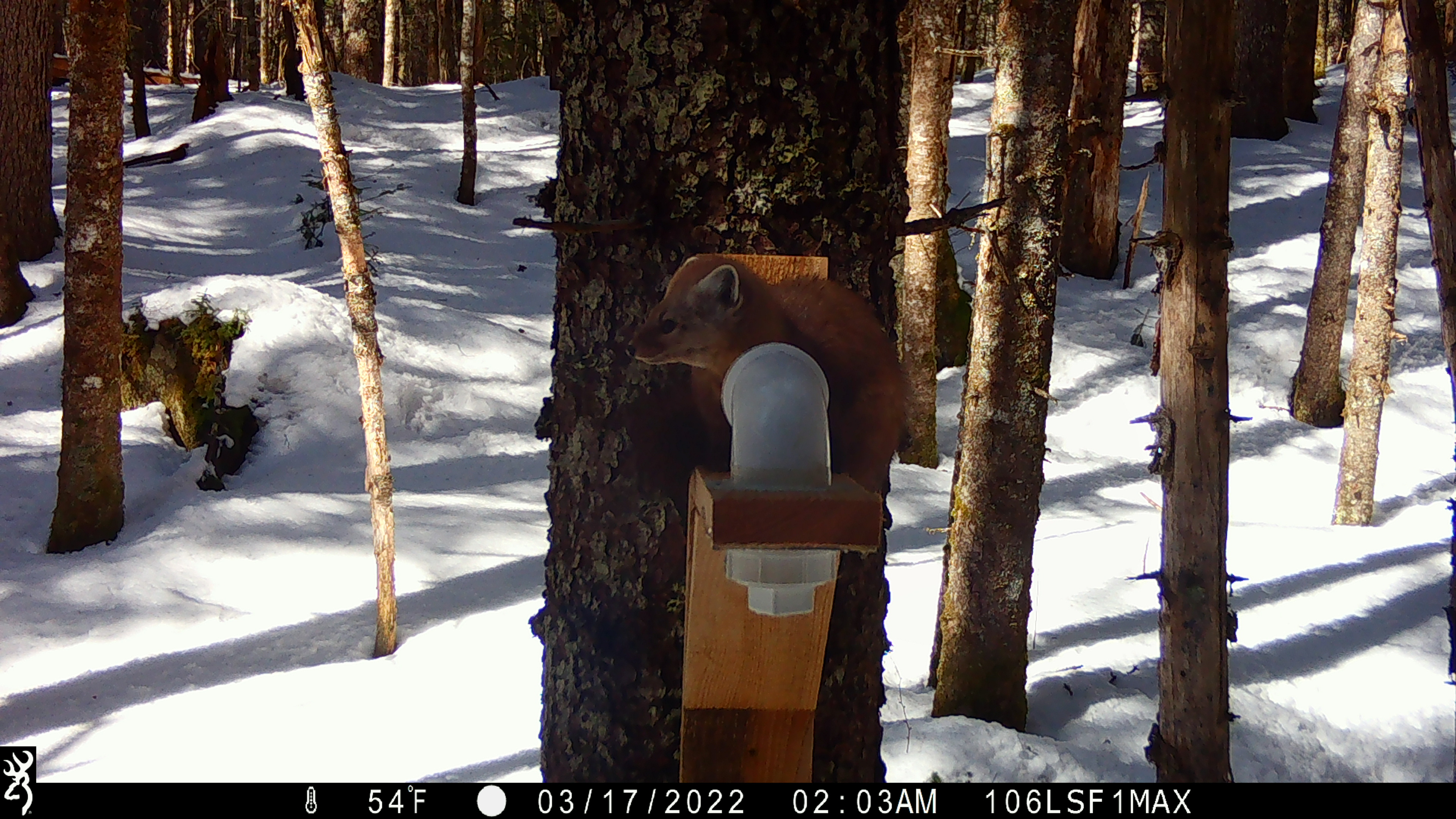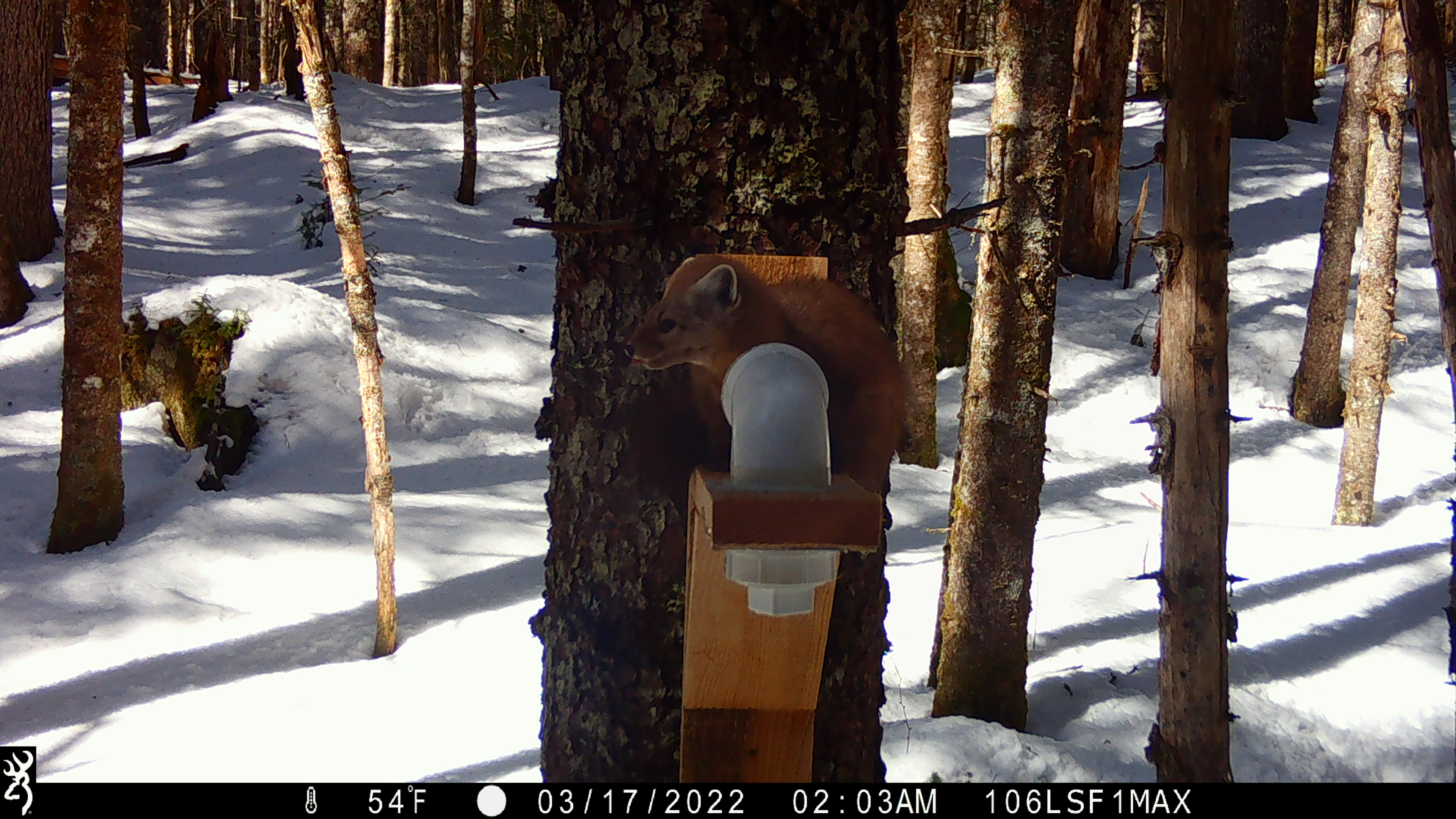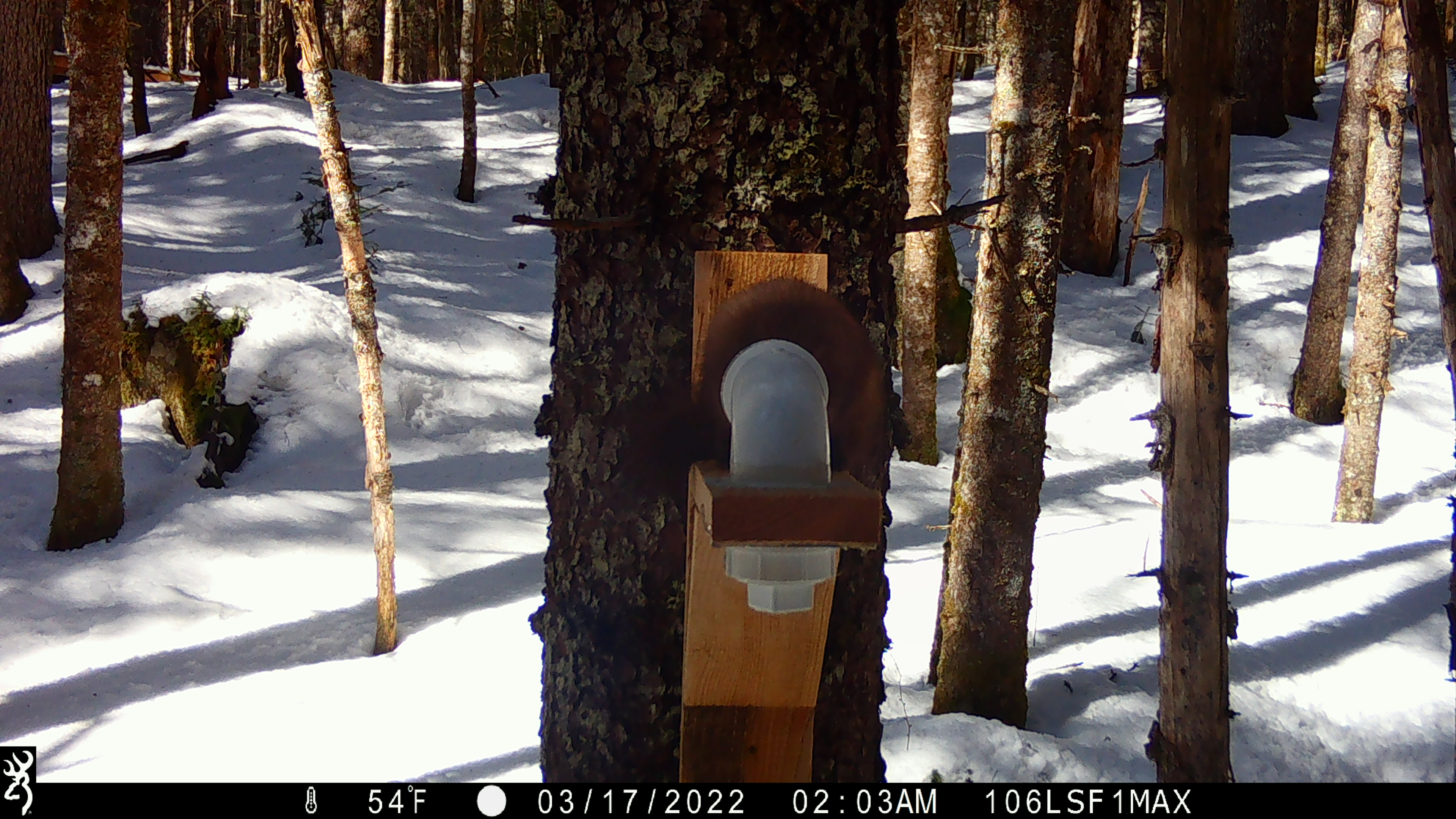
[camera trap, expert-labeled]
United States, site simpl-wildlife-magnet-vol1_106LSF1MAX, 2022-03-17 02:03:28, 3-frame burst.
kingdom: Animalia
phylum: Chordata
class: Mammalia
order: Carnivora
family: Mustelidae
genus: Martes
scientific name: Martes americana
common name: american marten